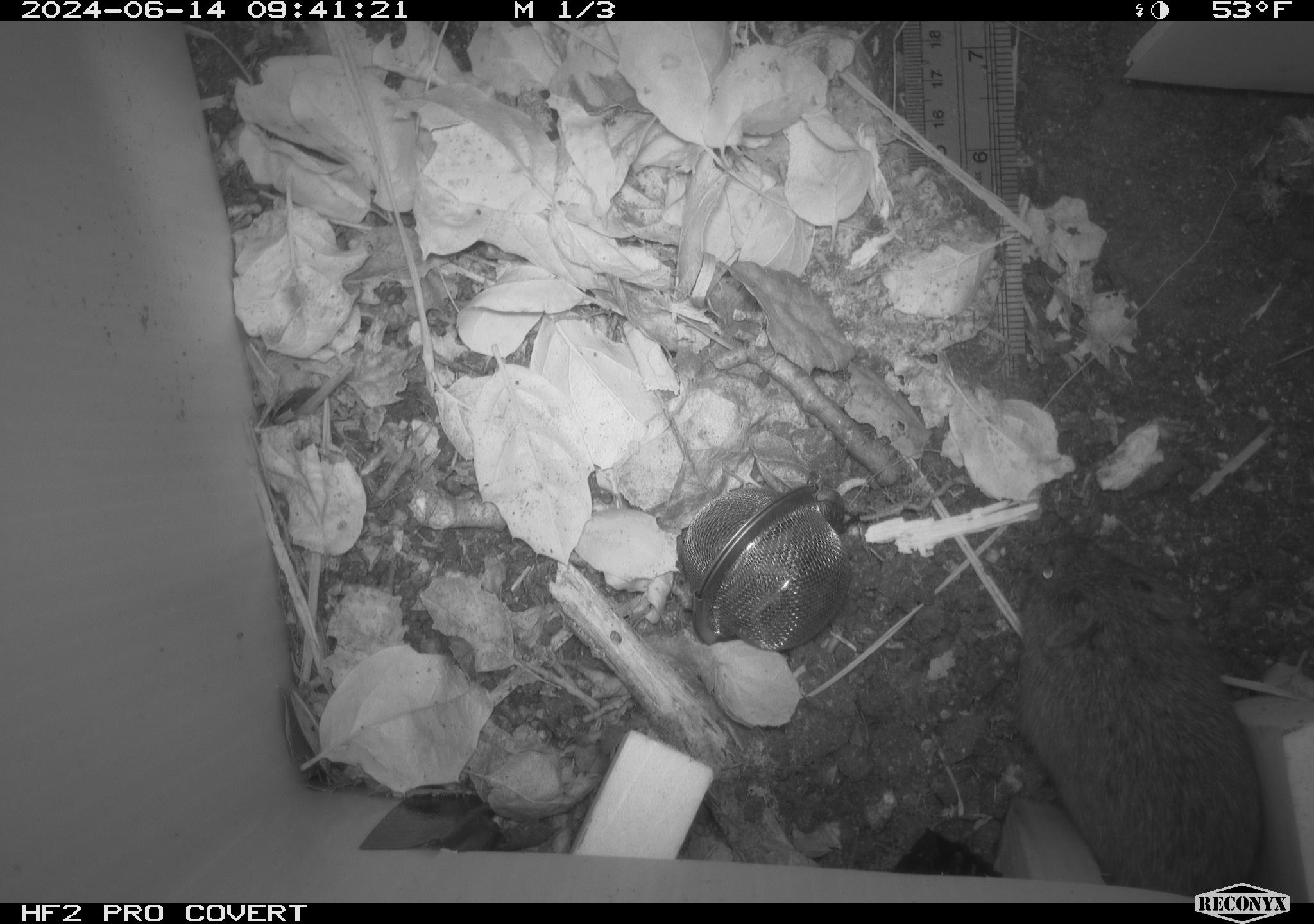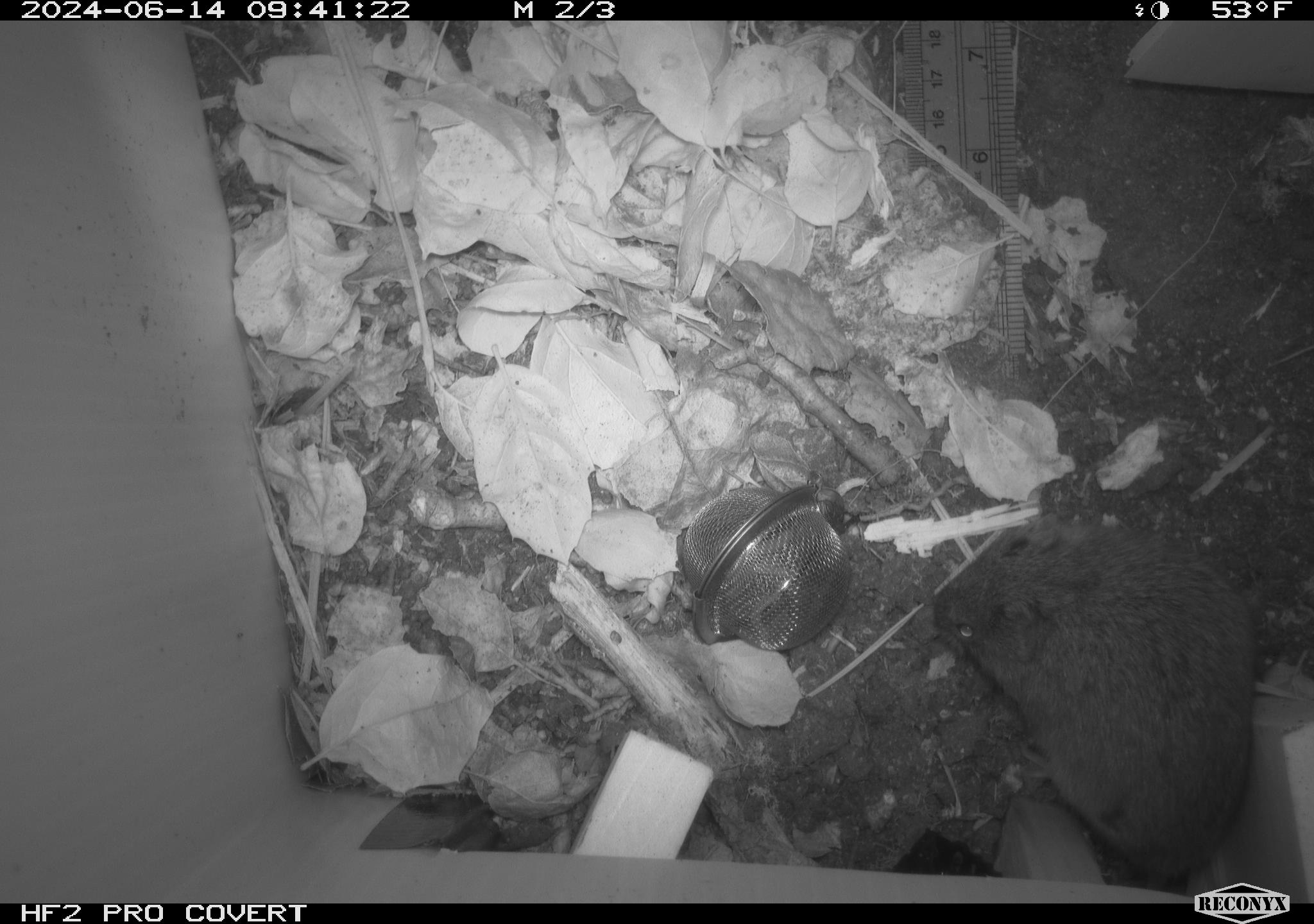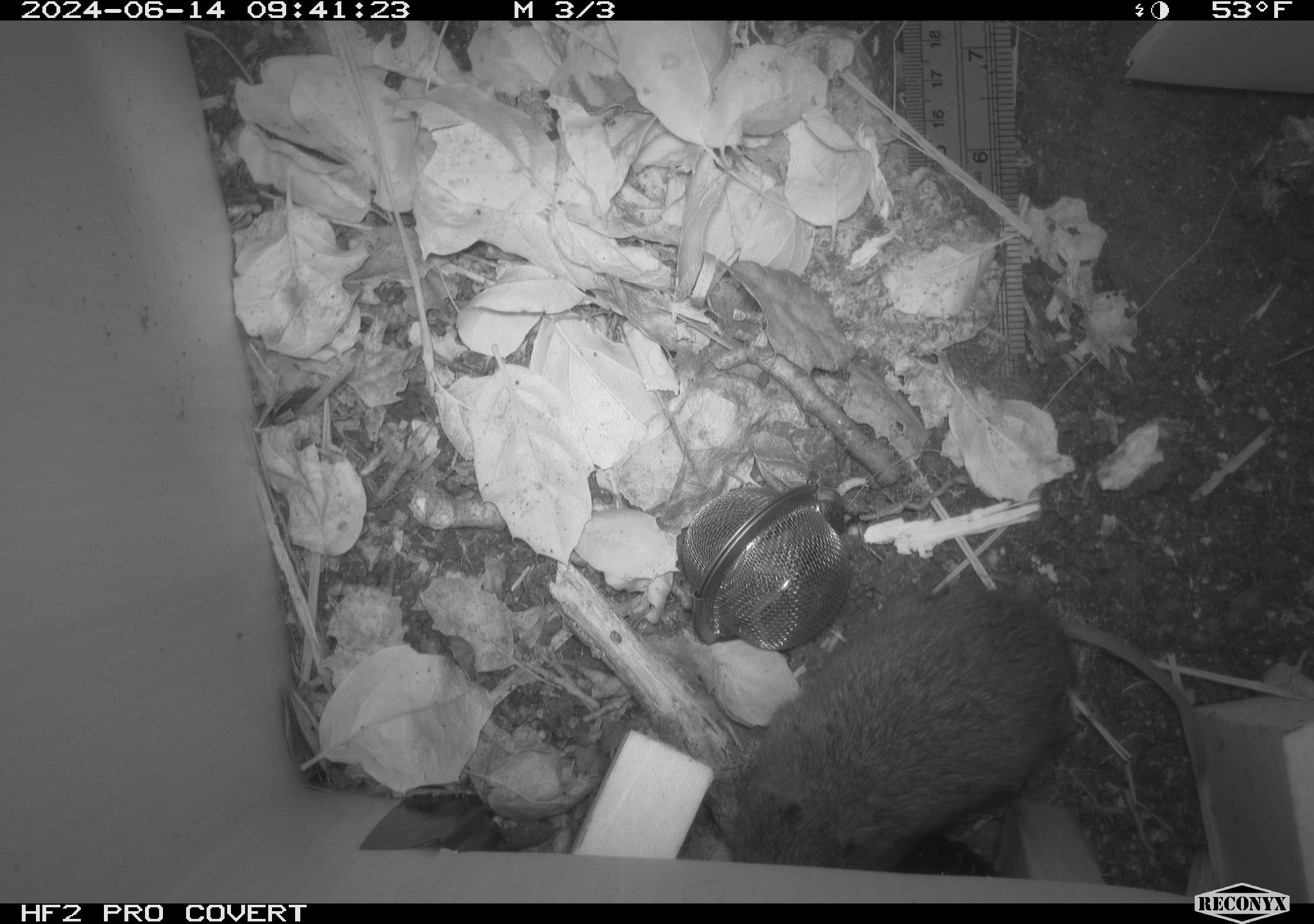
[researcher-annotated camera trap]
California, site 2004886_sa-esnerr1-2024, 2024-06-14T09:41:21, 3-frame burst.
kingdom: Animalia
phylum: Chordata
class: Mammalia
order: Rodentia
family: Cricetidae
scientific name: Cricetidae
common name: hamsters, voles, lemmings, and allies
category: cricetidae family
Cricetidae family (hamsters, voles, lemmings, and allies) (Cricetidae).